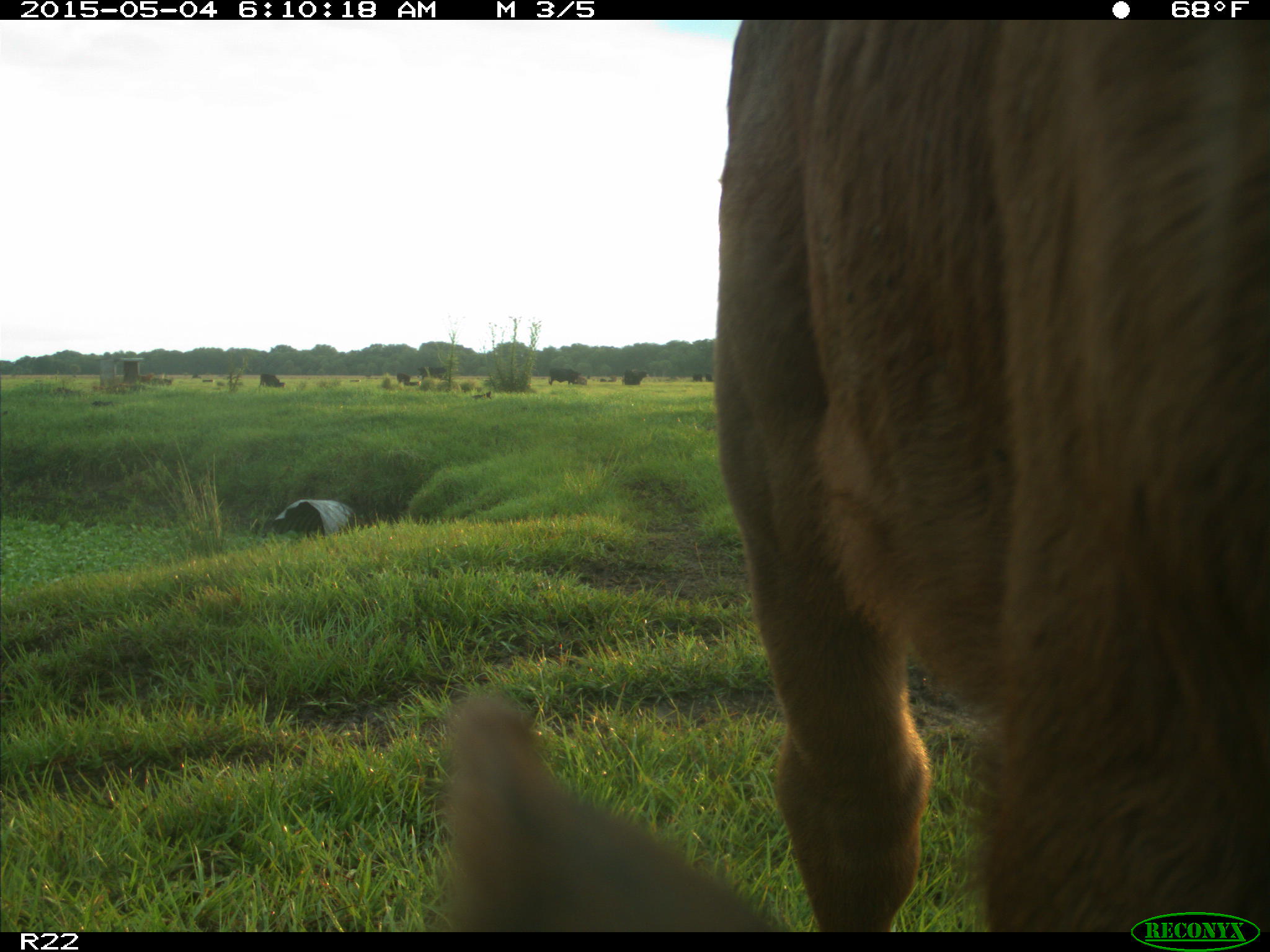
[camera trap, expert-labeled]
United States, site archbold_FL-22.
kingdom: Animalia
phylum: Chordata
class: Mammalia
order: Artiodactyla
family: Bovidae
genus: Bos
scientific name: Bos taurus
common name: domestic cow